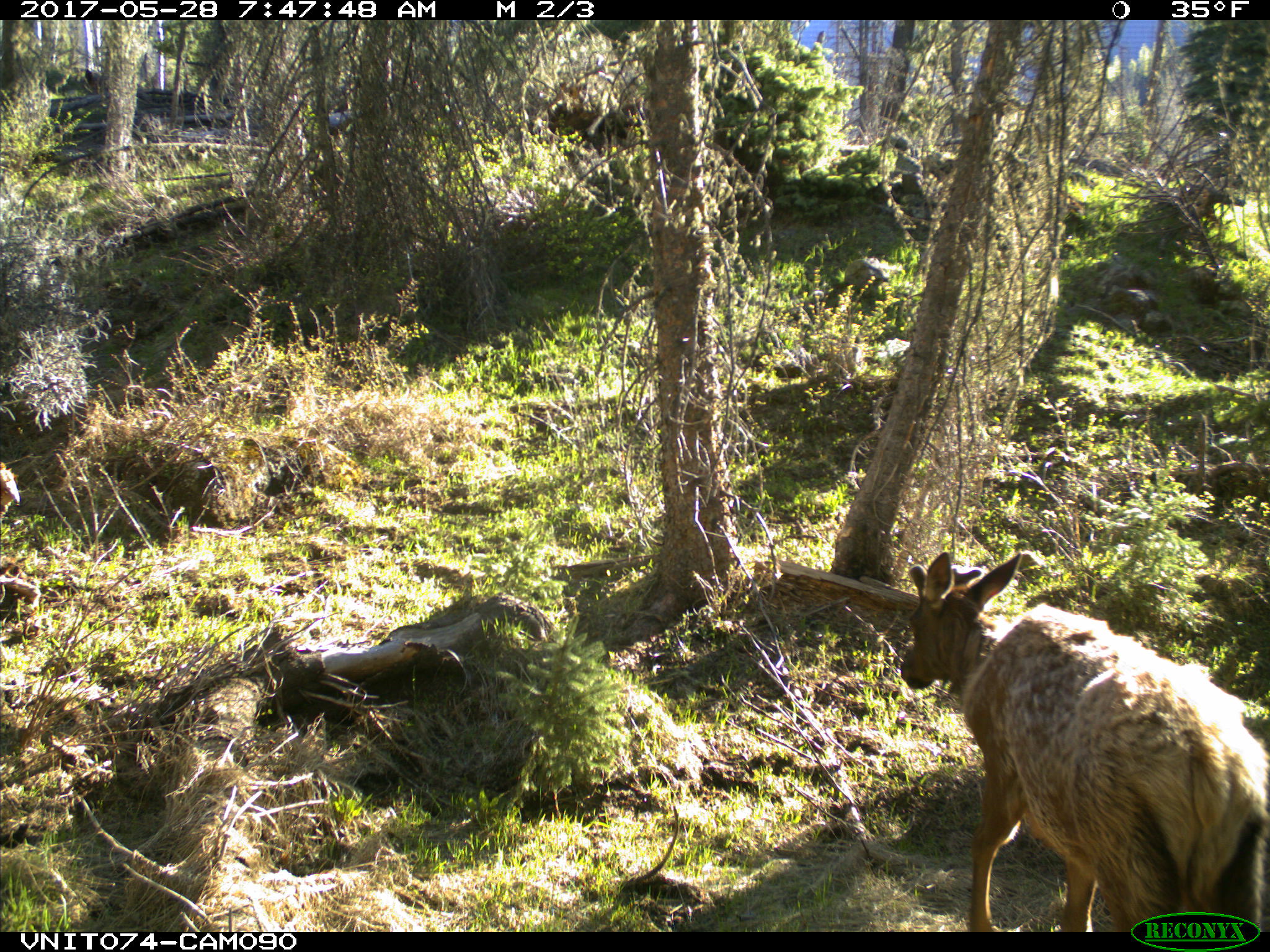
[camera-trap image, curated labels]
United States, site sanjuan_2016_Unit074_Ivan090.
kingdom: Animalia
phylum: Chordata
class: Mammalia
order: Artiodactyla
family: Cervidae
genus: Cervus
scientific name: Cervus elaphus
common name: red deer